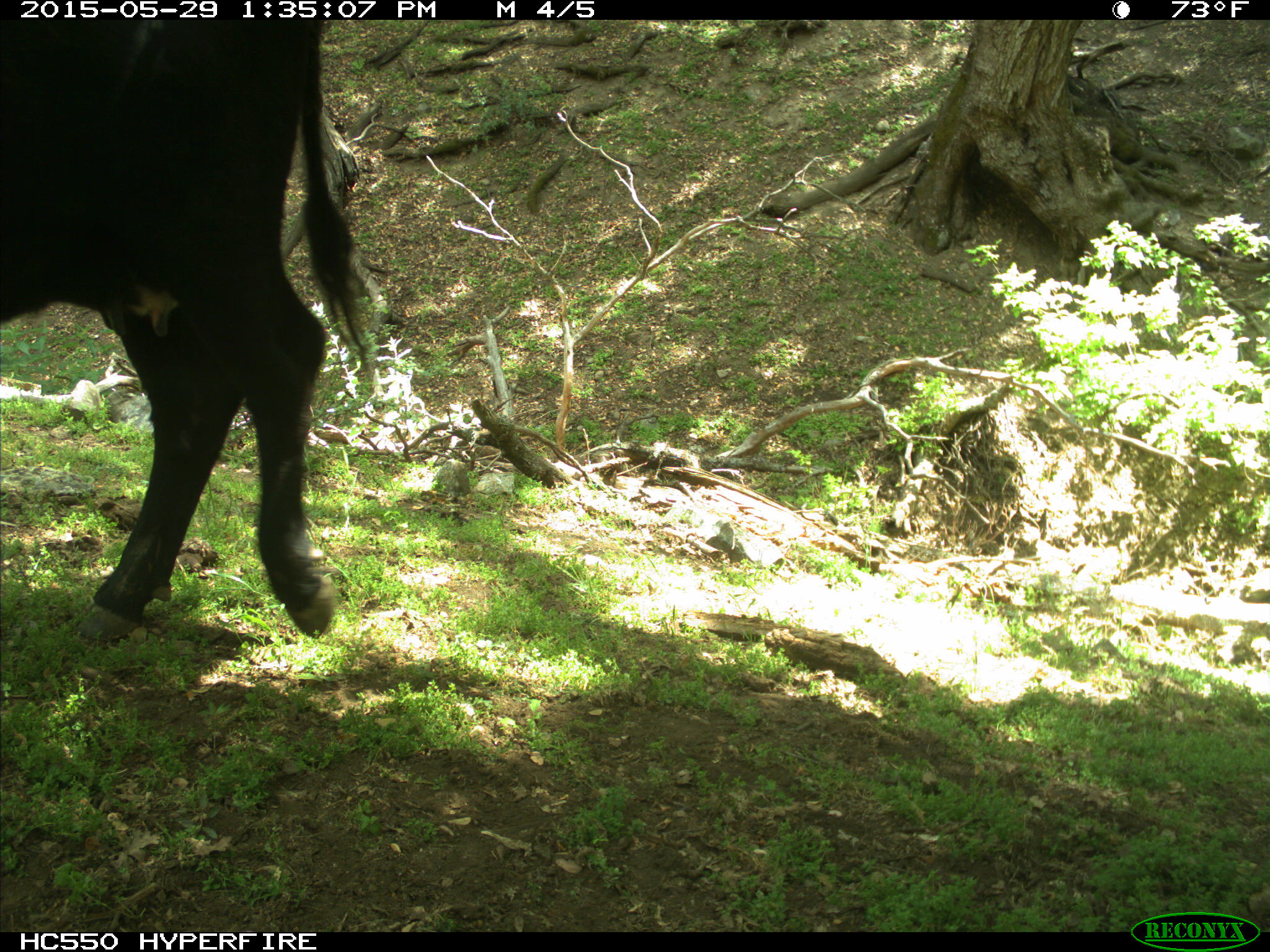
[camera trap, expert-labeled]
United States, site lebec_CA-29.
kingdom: Animalia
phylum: Chordata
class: Mammalia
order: Artiodactyla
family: Bovidae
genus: Bos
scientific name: Bos taurus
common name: domestic cow